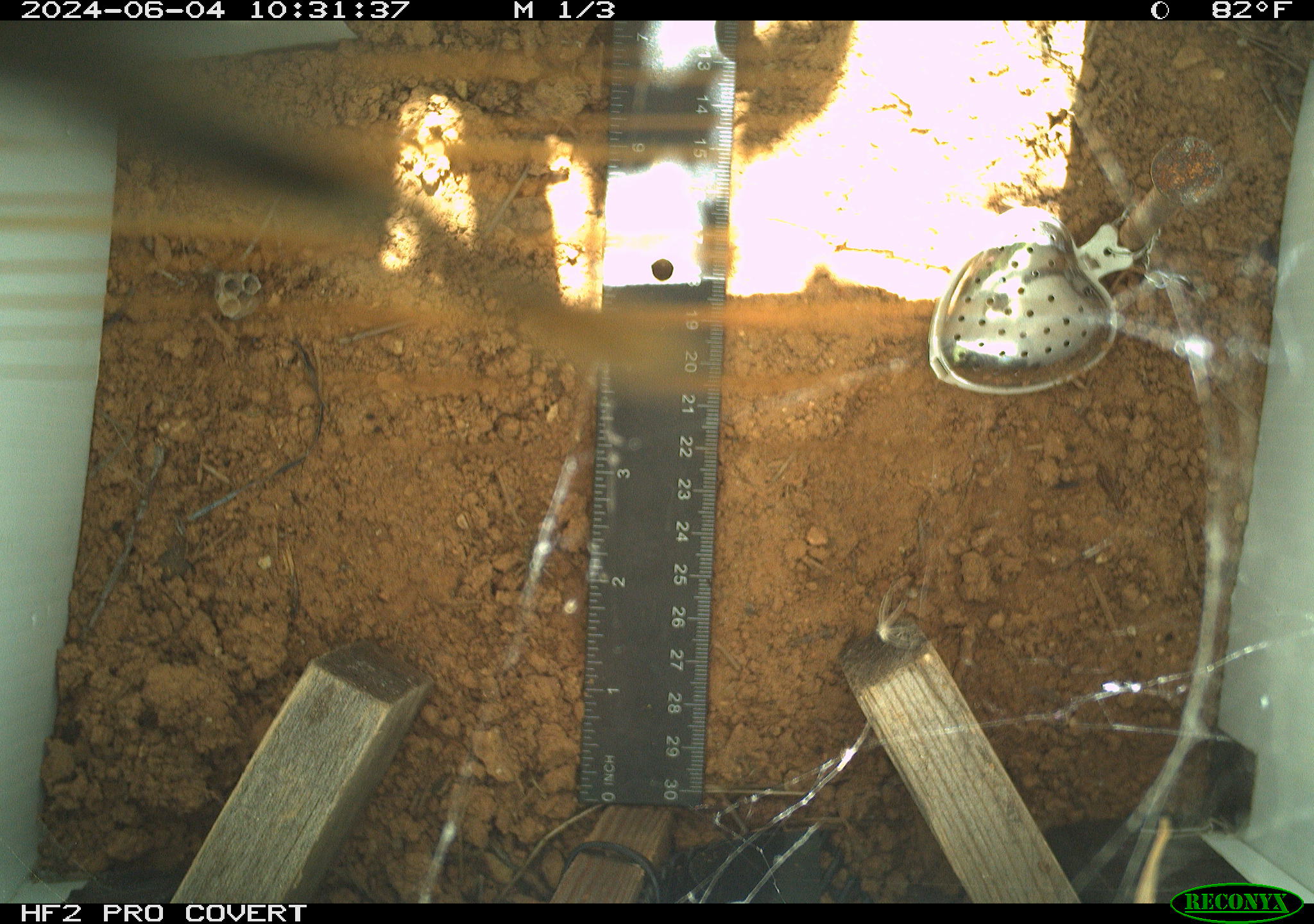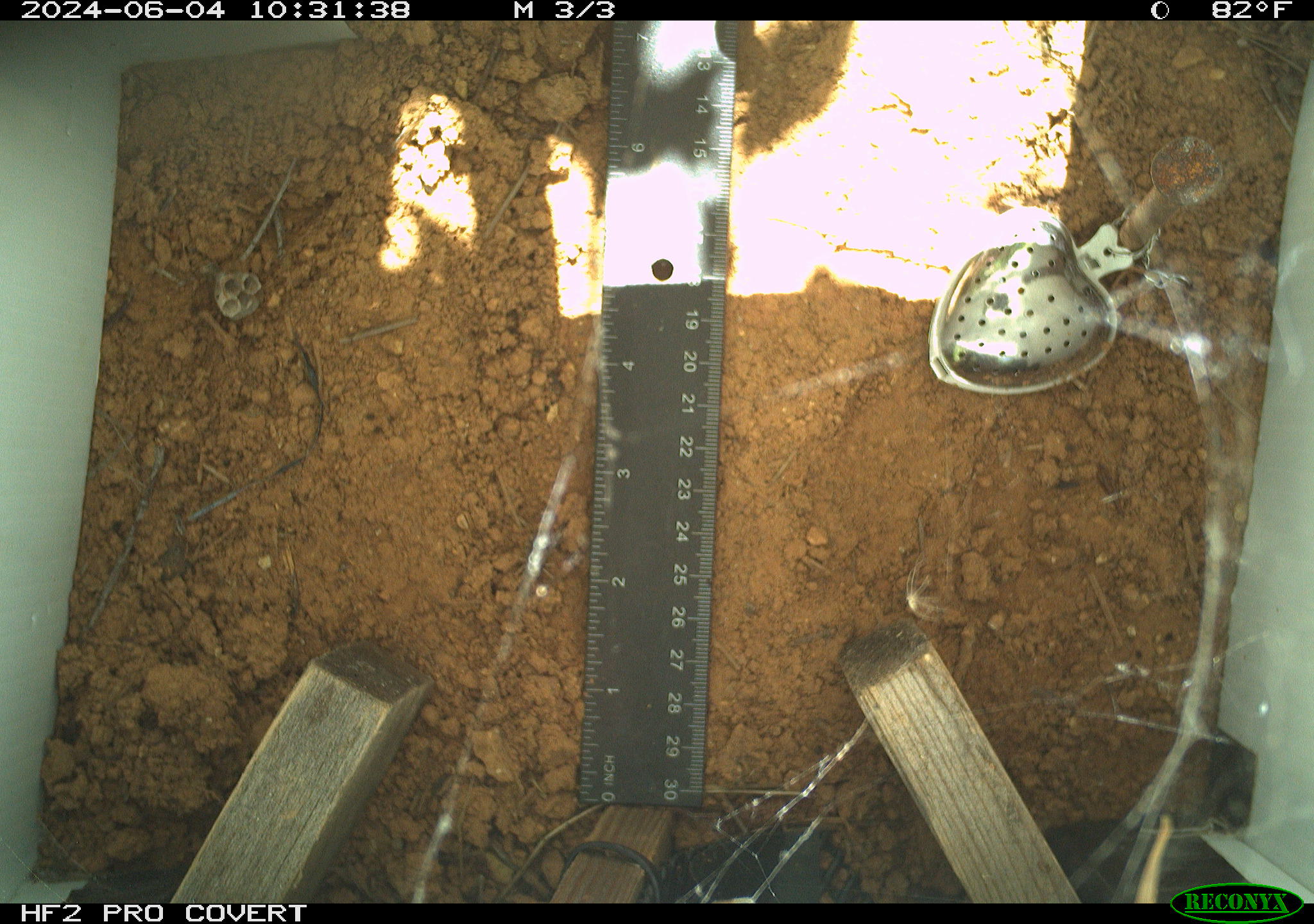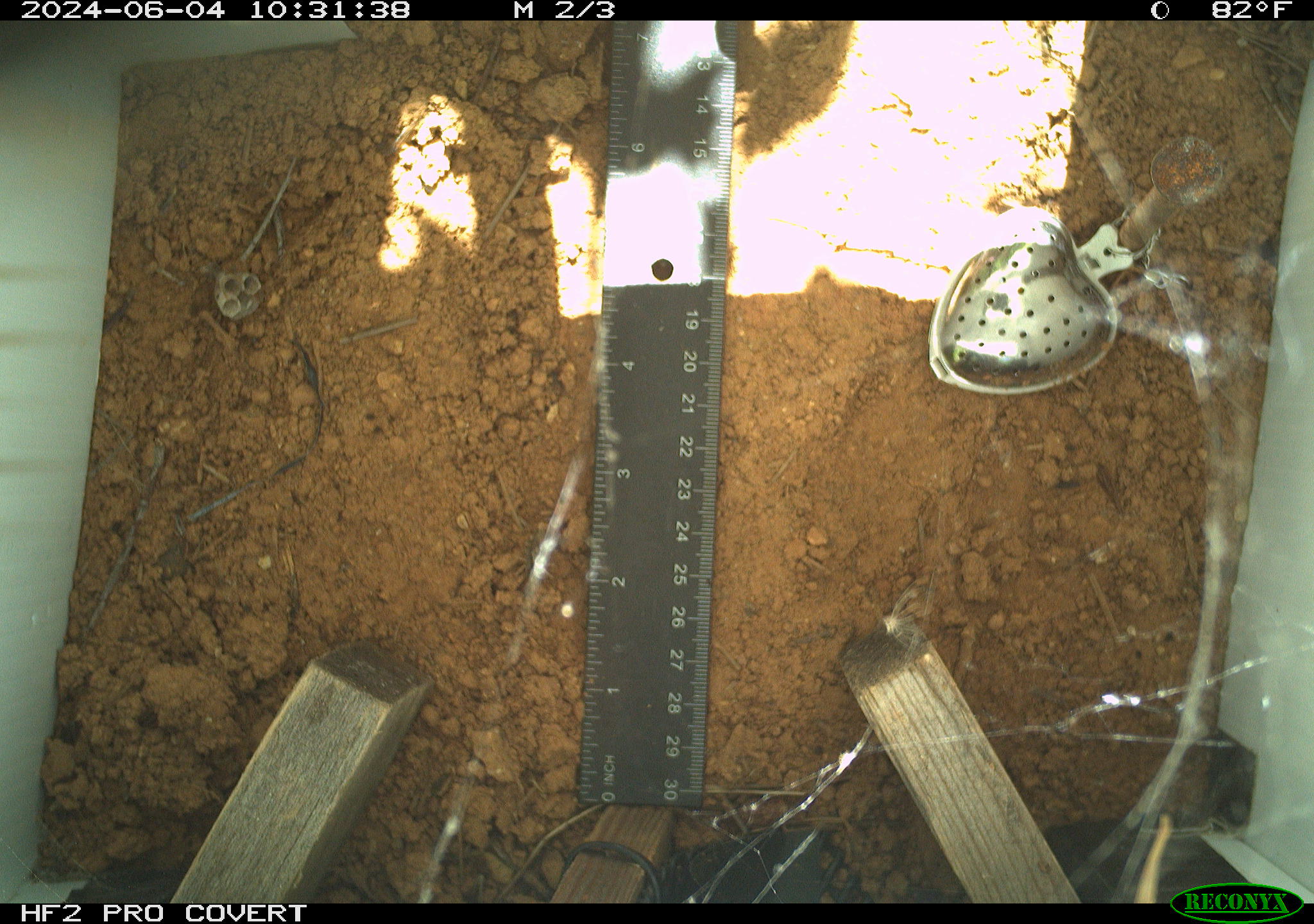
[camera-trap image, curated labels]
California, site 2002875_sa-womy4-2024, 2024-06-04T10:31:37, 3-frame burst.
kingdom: Animalia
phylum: Arthropoda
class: Insecta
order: Hymenoptera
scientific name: Hymenoptera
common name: ants, bees, wasps, and sawflies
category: hymenoptera order